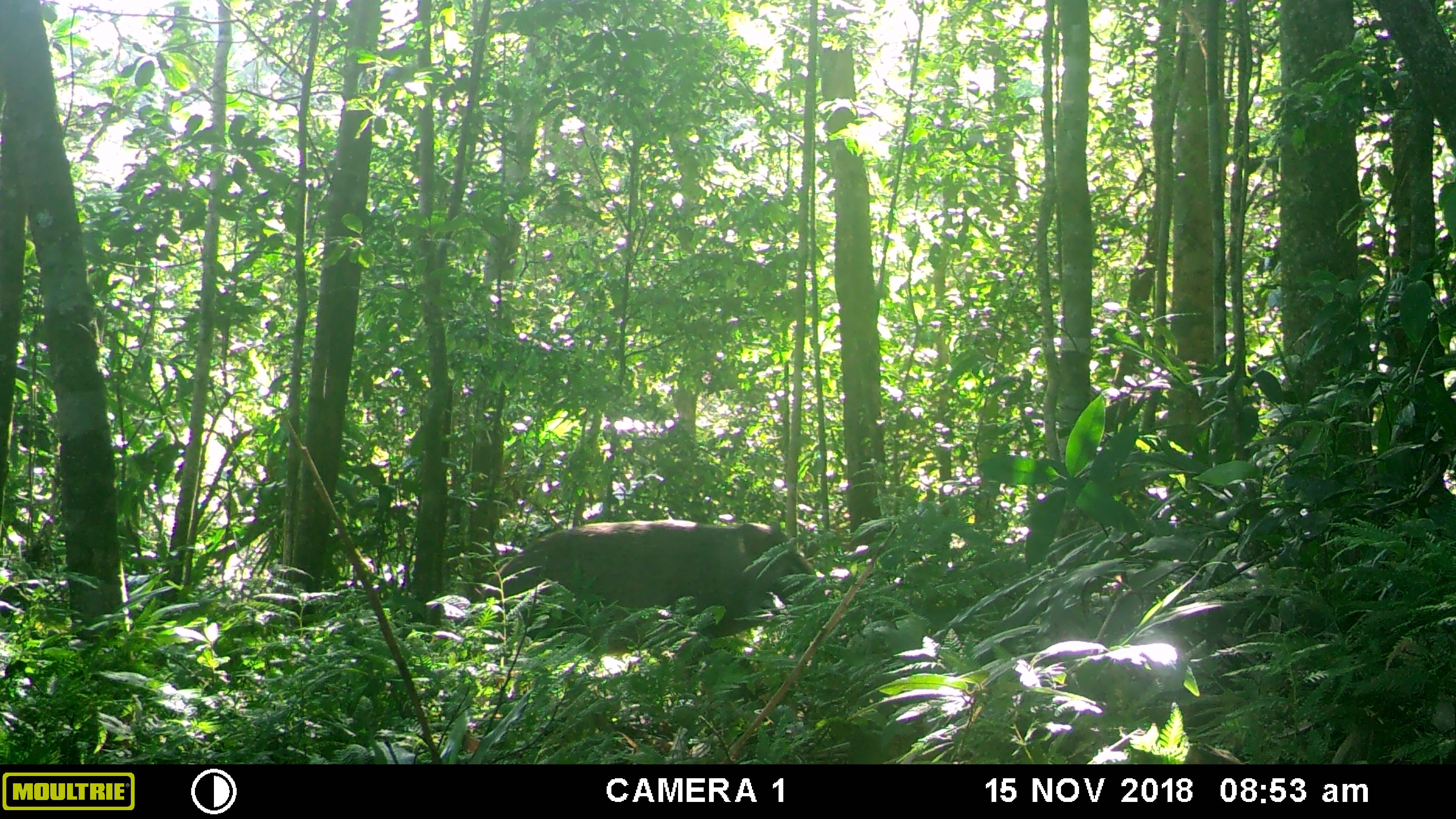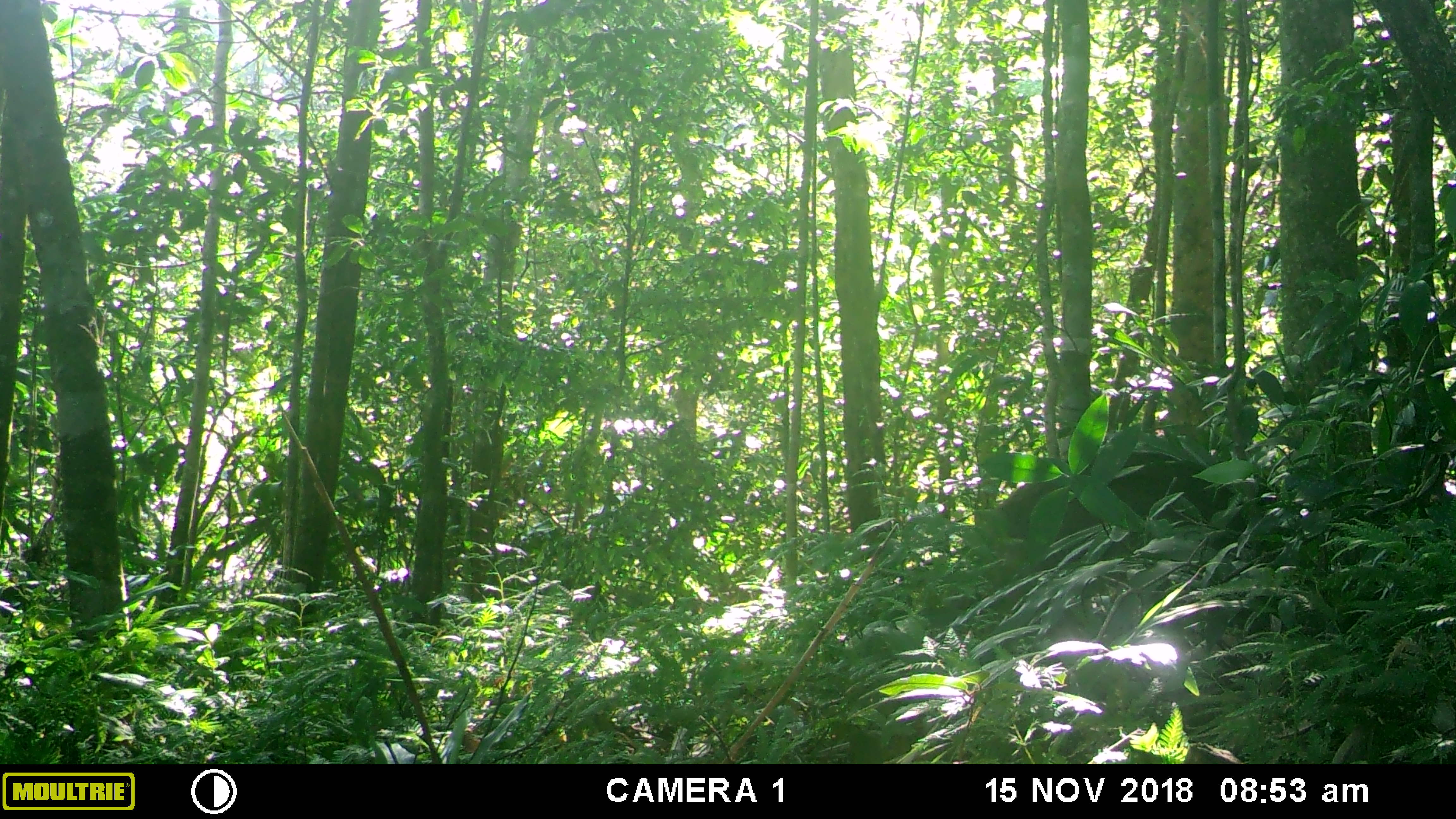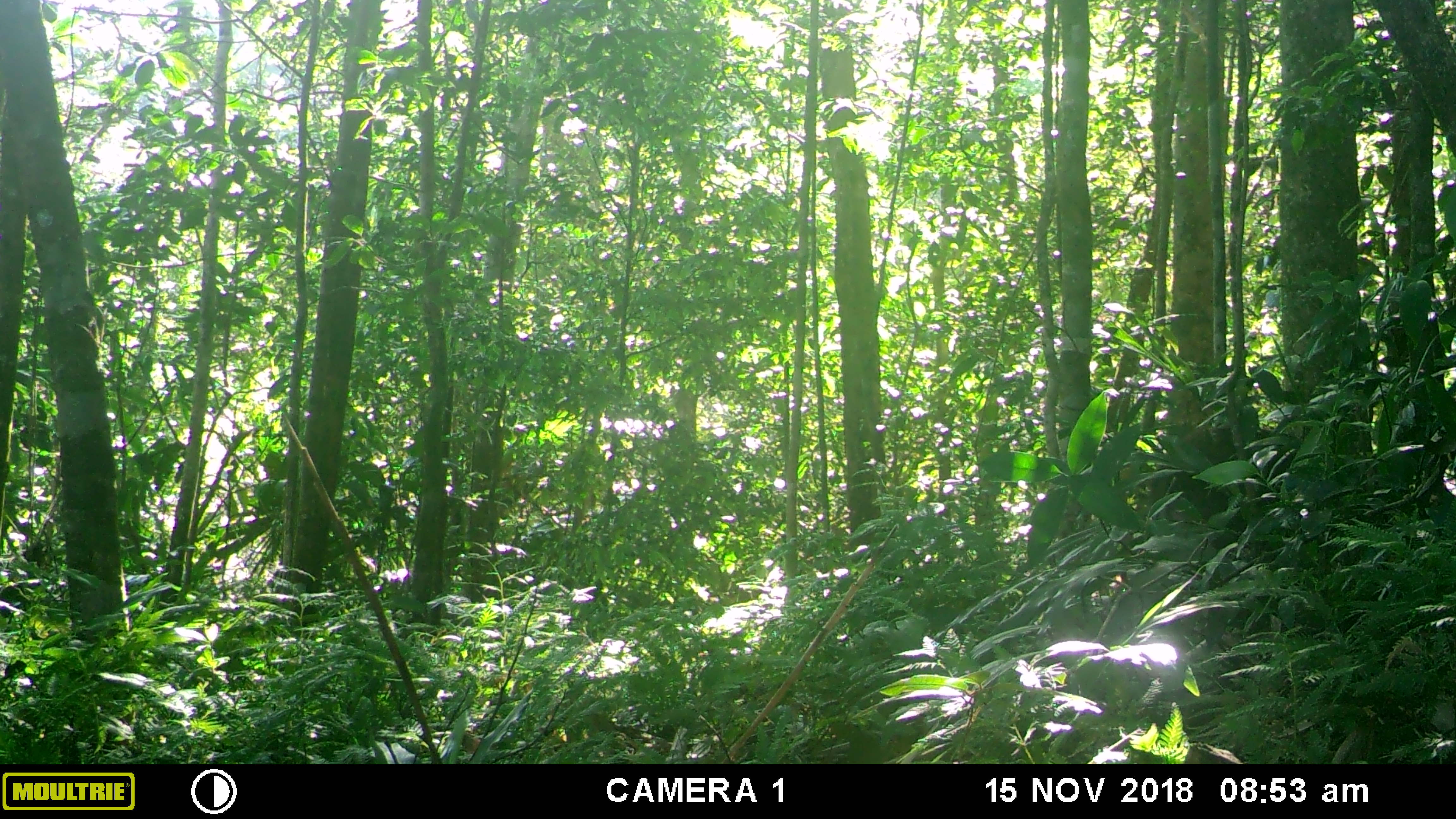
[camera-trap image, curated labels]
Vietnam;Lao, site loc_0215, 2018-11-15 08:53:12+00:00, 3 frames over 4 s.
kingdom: Animalia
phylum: Chordata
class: Mammalia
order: Artiodactyla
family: Suidae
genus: Sus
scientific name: Sus scrofa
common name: eurasian wild pig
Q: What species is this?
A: Eurasian wild pig (Sus scrofa).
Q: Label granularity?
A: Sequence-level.